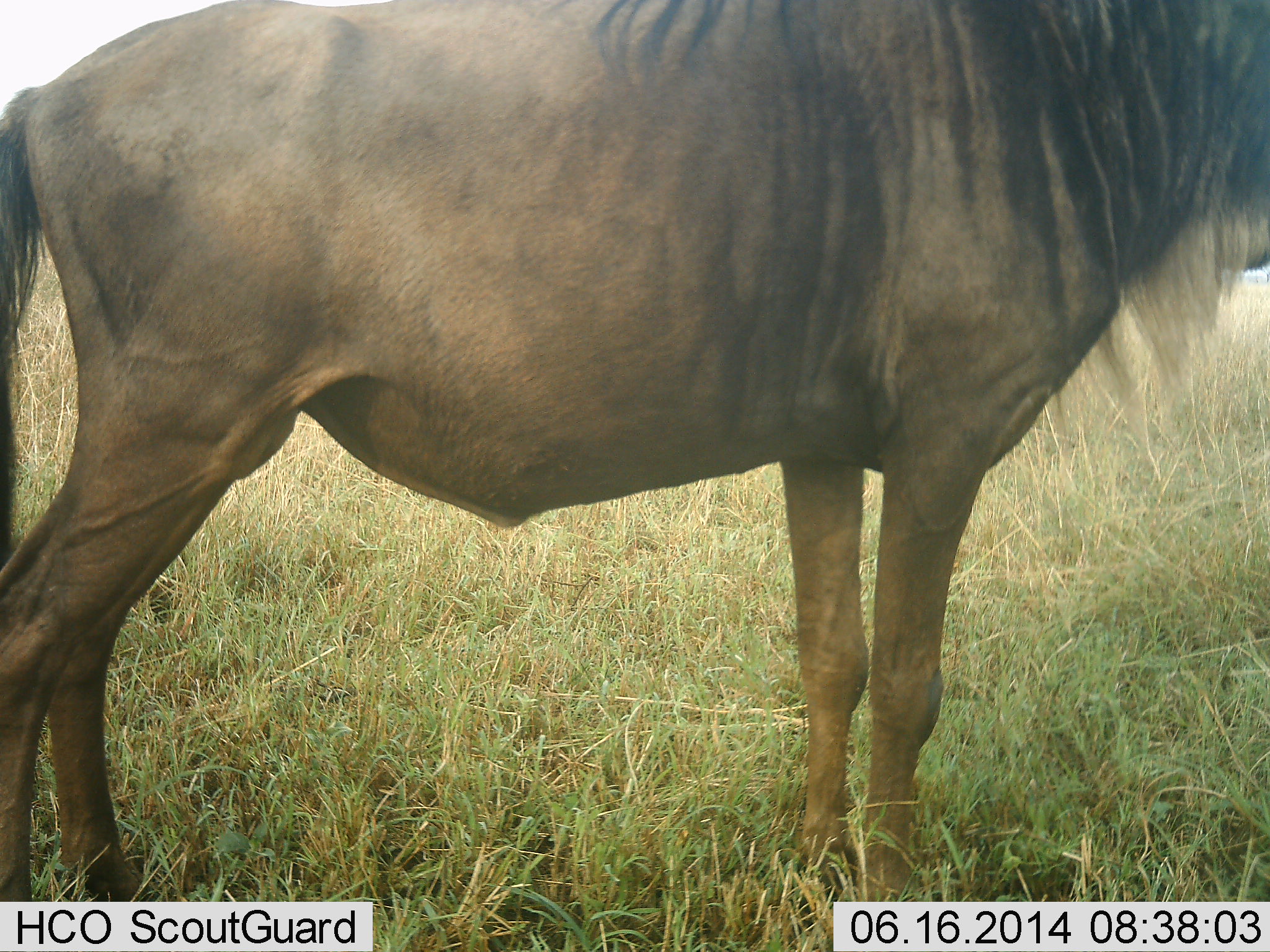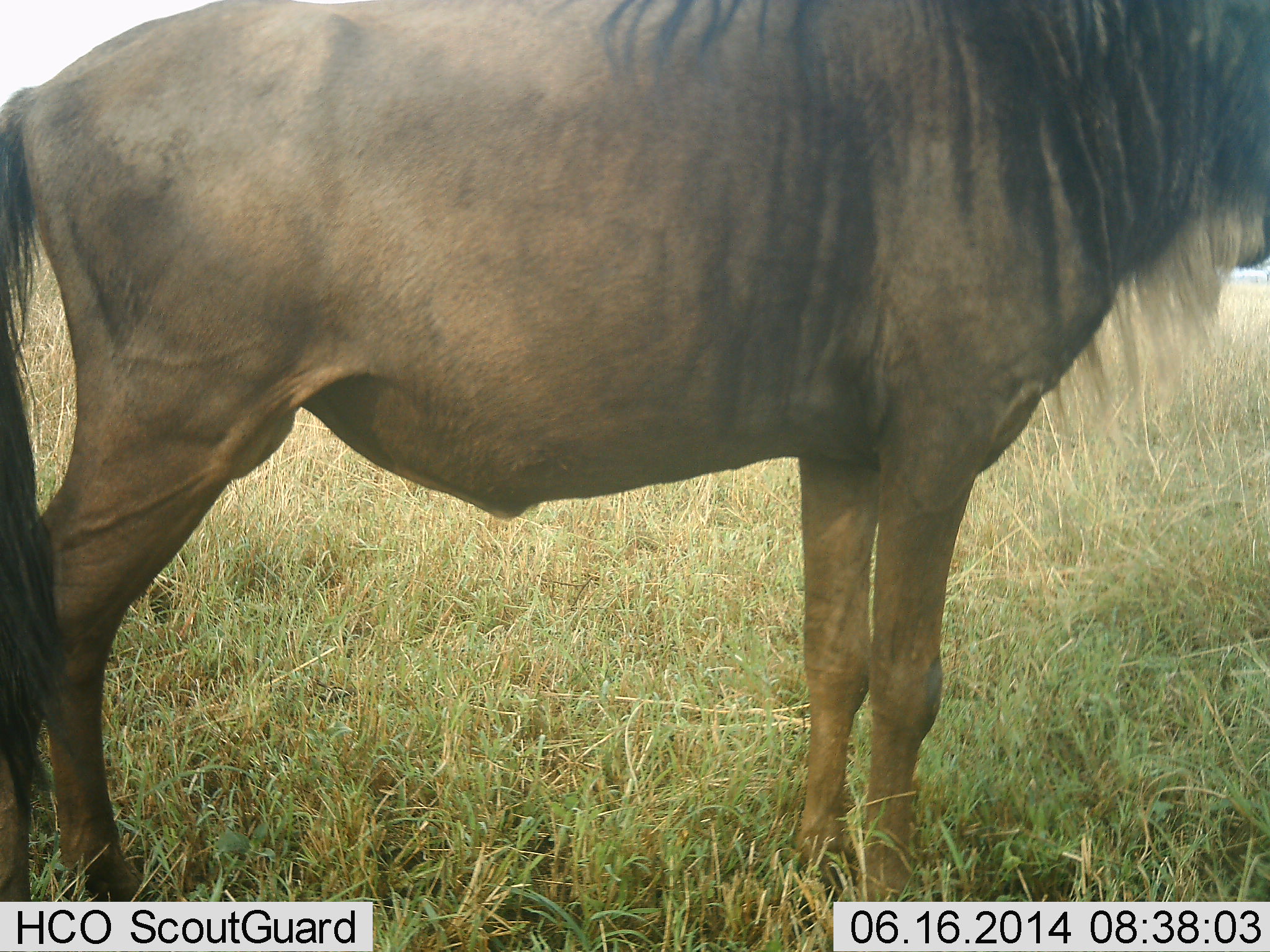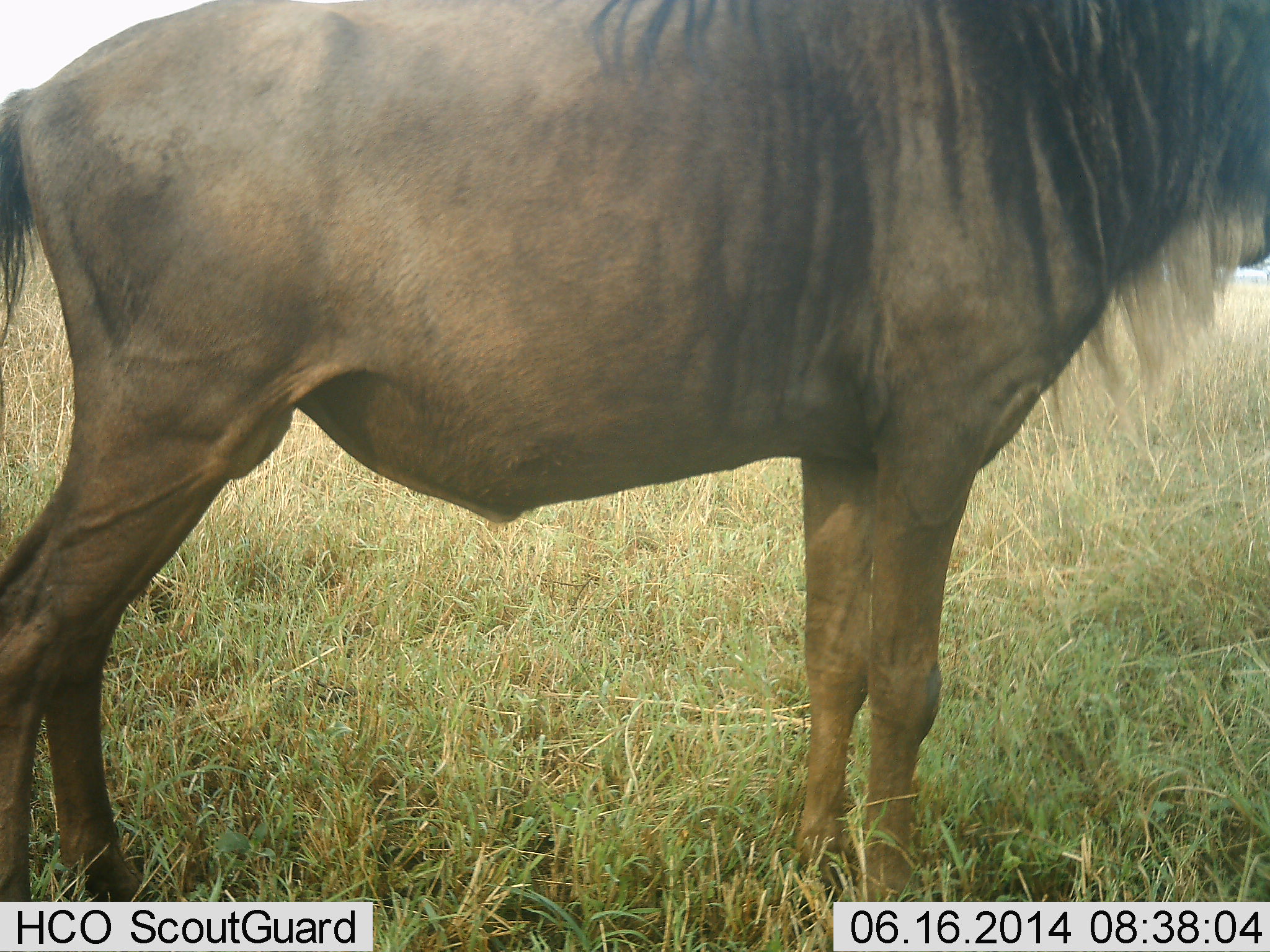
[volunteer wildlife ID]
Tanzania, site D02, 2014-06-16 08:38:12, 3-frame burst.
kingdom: Animalia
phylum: Chordata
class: Mammalia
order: Artiodactyla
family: Bovidae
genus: Connochaetes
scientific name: Connochaetes taurinus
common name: blue wildebeest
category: wildebeest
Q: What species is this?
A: Wildebeest (blue wildebeest) (Connochaetes taurinus).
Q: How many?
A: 1.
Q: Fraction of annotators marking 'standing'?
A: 100%.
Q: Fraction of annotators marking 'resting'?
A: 0%.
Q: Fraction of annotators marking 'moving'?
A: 0%.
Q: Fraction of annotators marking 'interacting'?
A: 0%.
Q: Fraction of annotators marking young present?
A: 0%.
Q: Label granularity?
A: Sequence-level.